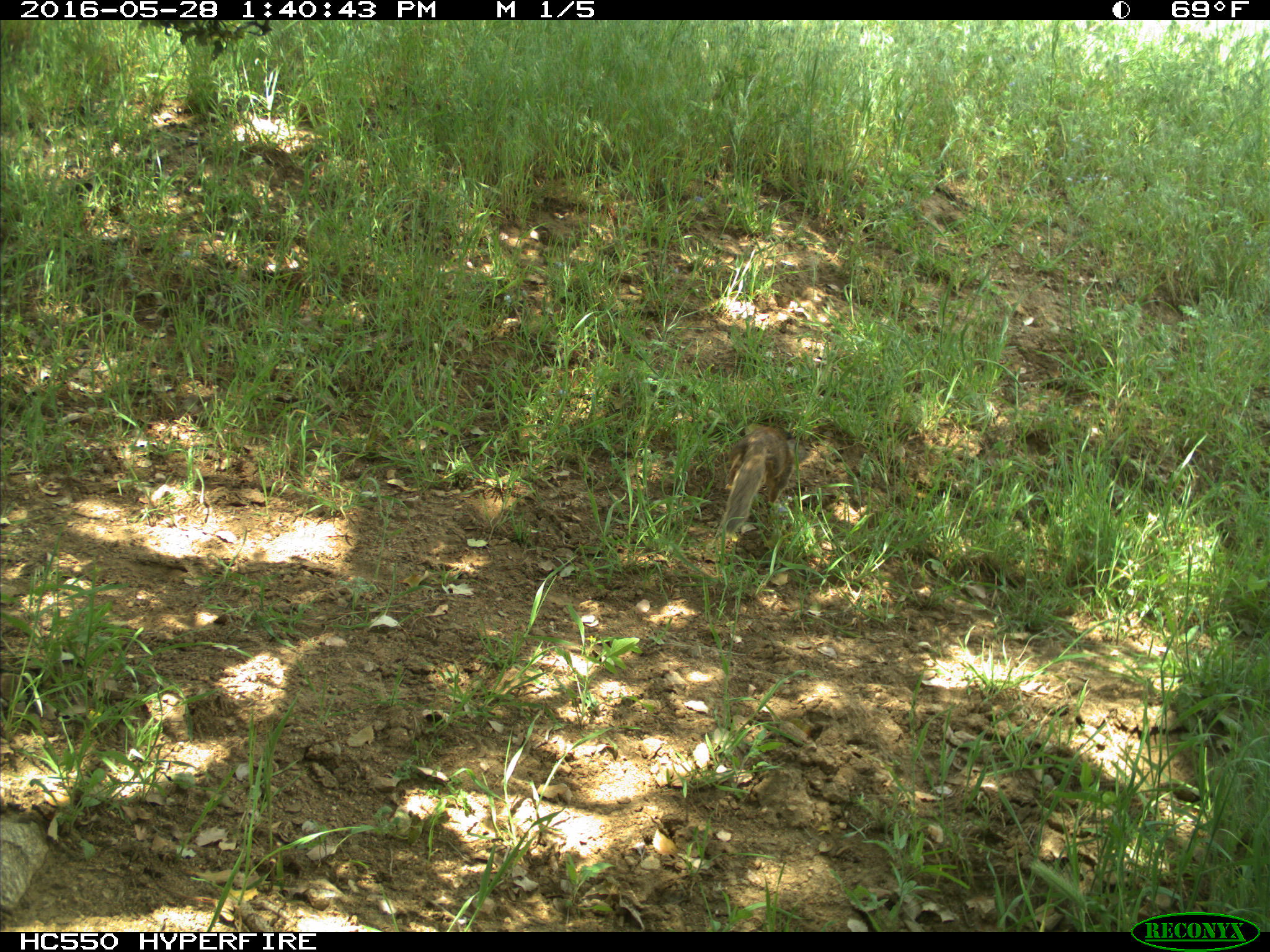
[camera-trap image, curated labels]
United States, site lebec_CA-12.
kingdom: Animalia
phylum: Chordata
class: Mammalia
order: Rodentia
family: Sciuridae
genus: Otospermophilus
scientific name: Otospermophilus beecheyi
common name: california ground squirrel